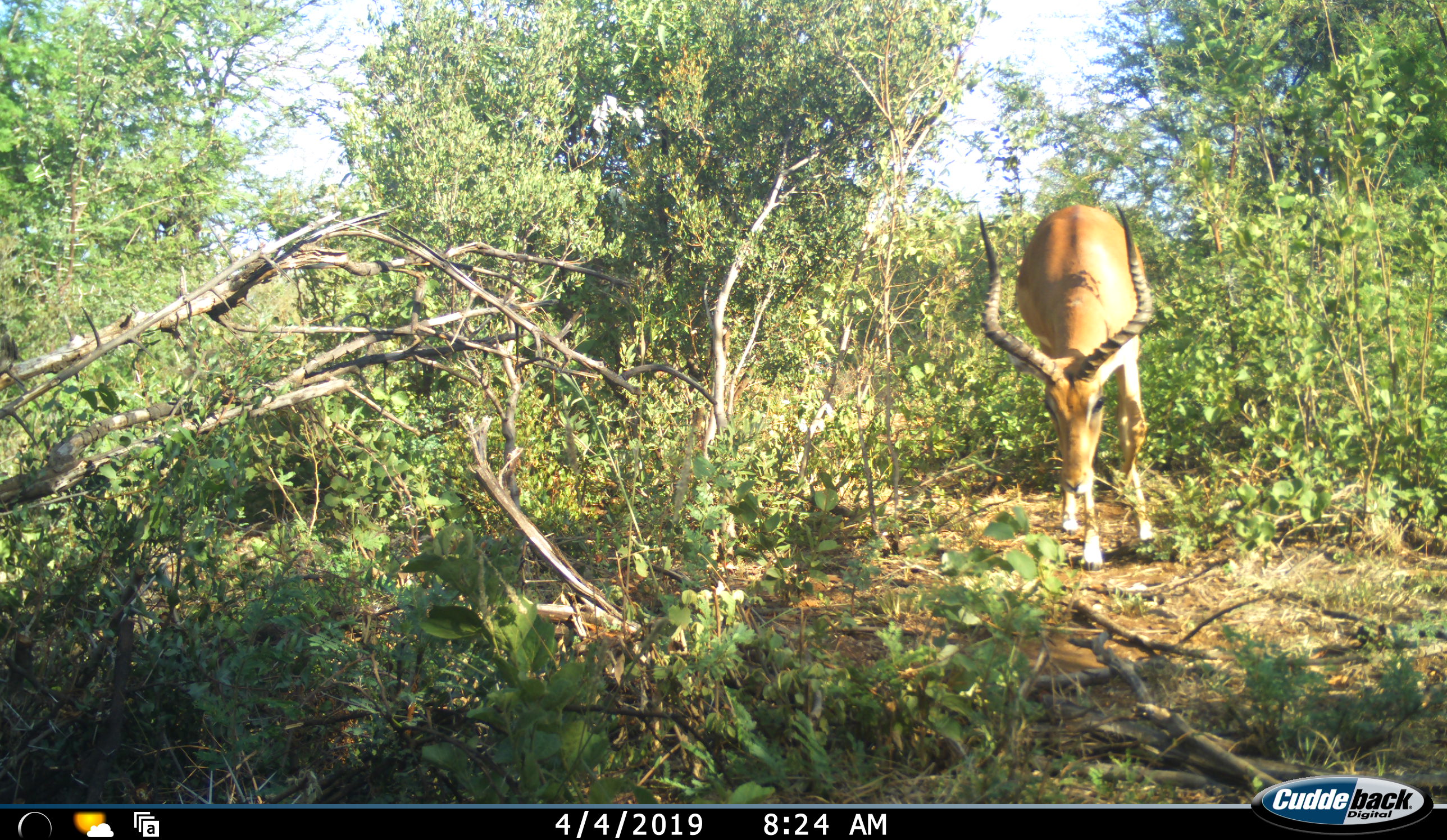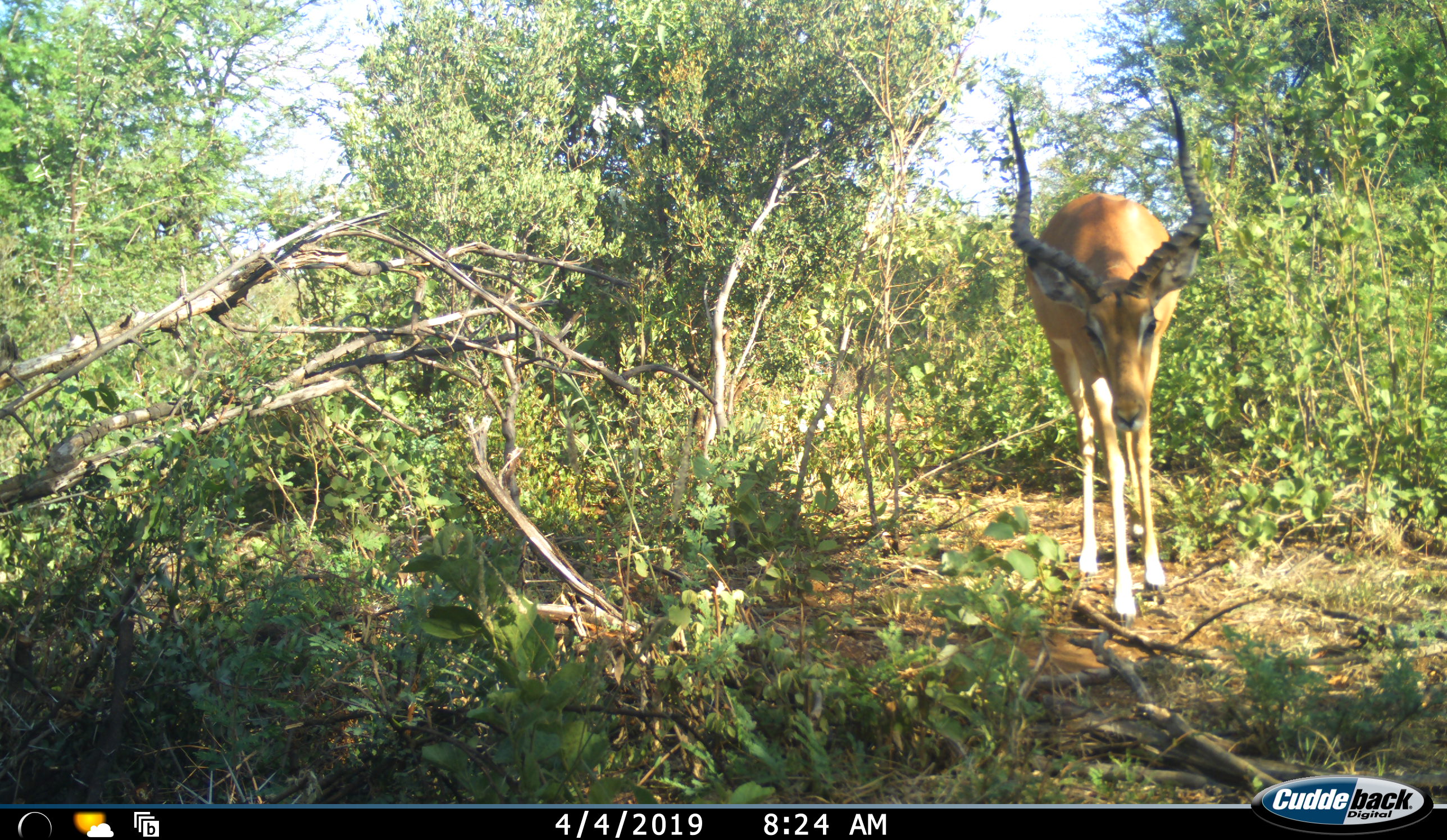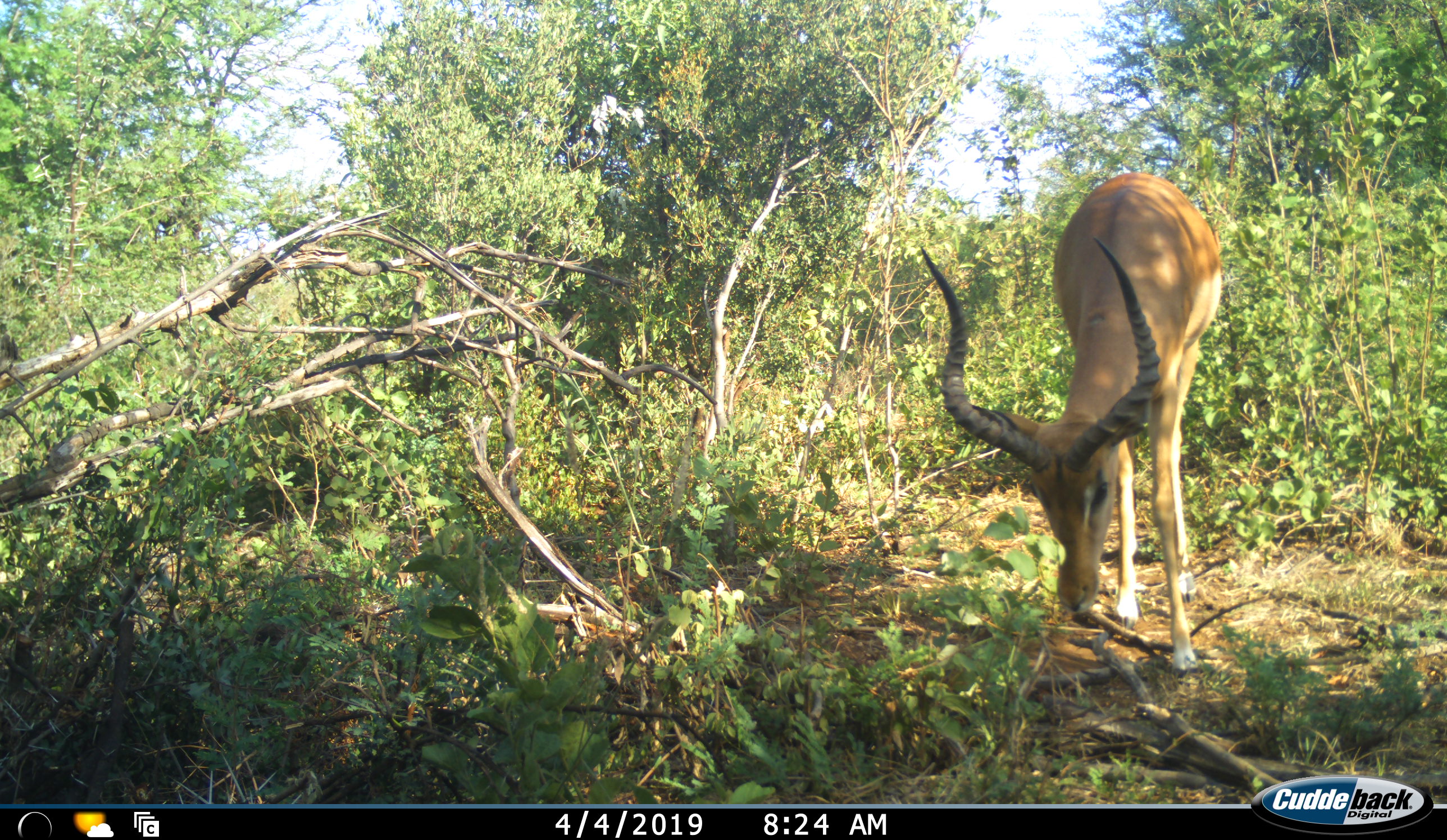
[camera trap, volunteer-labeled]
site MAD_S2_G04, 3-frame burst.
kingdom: Animalia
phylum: Chordata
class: Mammalia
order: Artiodactyla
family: Bovidae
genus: Aepyceros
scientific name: Aepyceros melampus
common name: impala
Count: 1.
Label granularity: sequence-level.